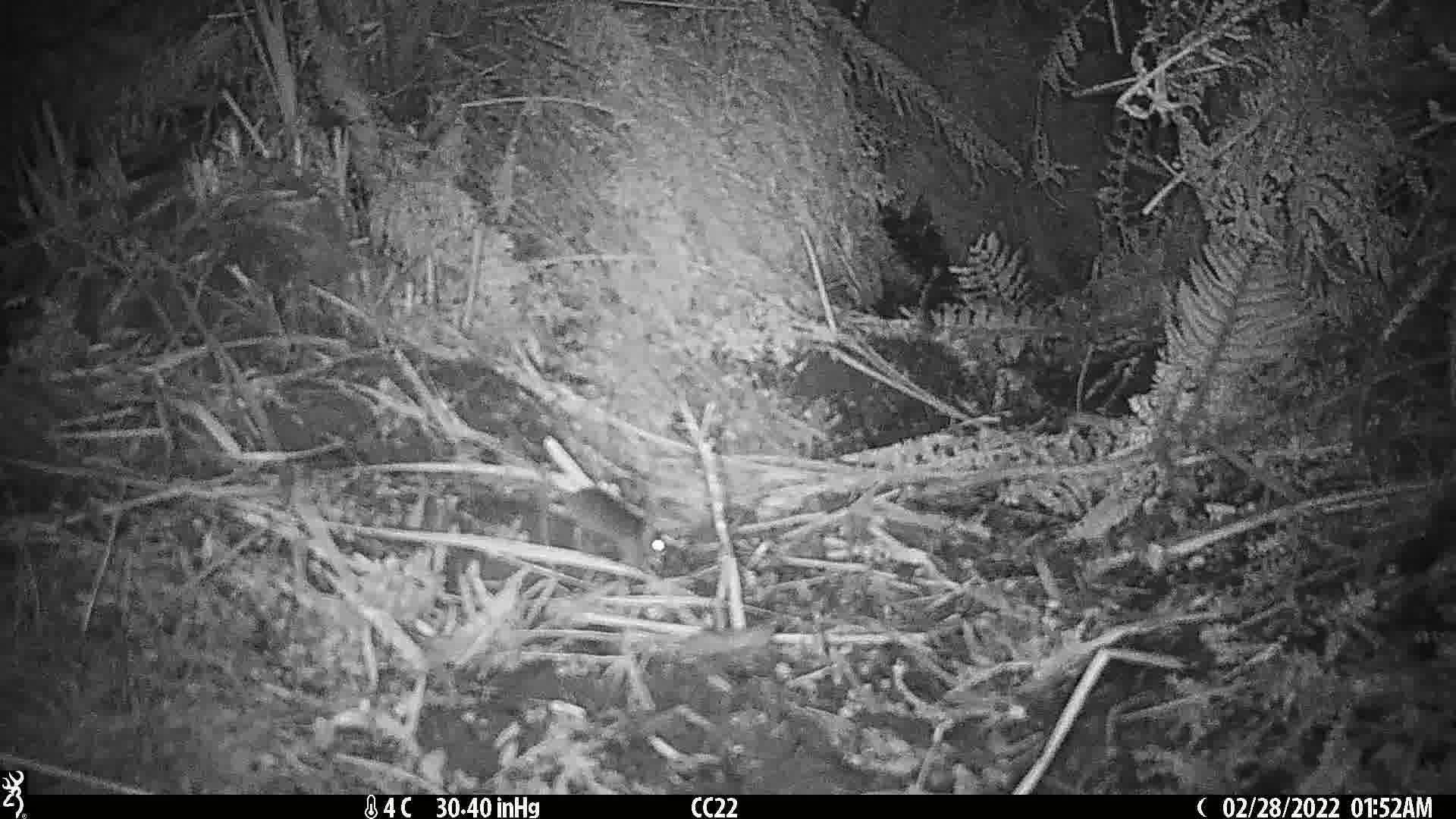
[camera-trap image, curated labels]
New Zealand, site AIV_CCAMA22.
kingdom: Animalia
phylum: Chordata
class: Mammalia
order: Rodentia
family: Muridae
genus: Mus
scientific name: Mus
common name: mouse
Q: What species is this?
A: Mouse (Mus).